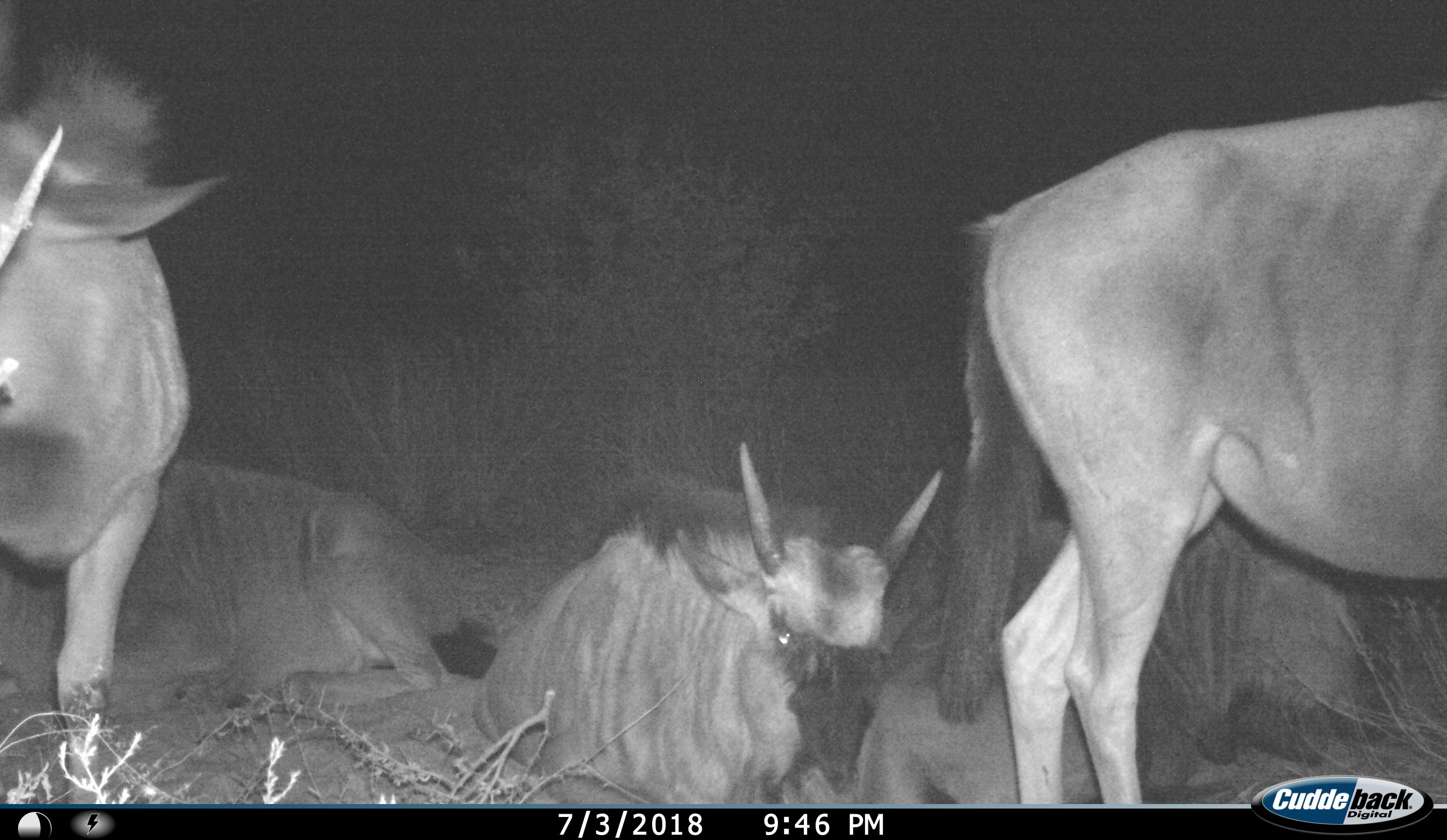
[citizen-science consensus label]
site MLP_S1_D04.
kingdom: Animalia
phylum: Chordata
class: Mammalia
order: Artiodactyla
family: Bovidae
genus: Connochaetes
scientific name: Connochaetes taurinus taurinus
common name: blue wildebeest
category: wildebeestblue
Wildebeestblue (blue wildebeest) (Connochaetes taurinus taurinus), count 5. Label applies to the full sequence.